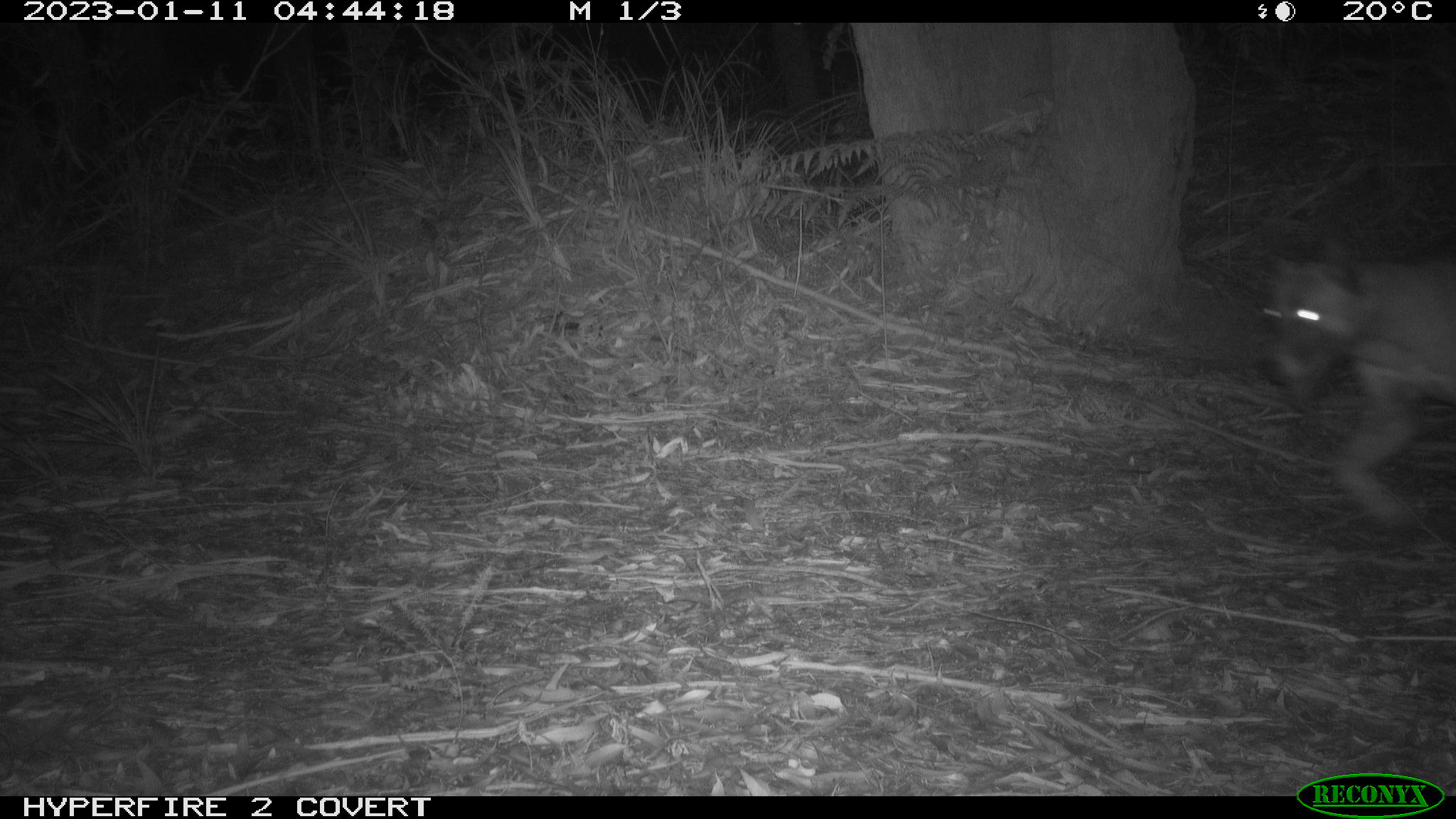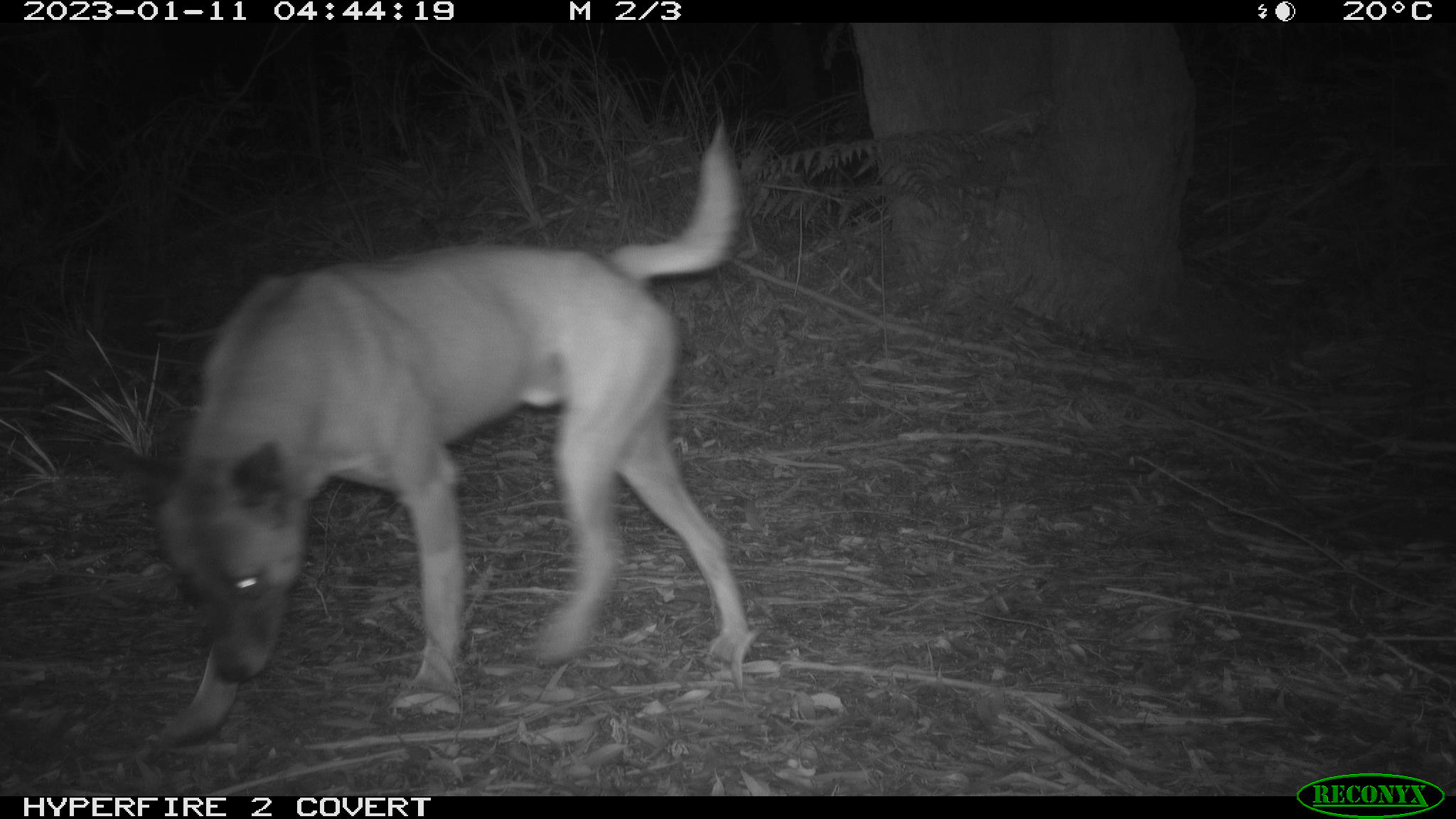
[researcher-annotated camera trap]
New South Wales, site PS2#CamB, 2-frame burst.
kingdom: Animalia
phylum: Chordata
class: Mammalia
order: Carnivora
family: Canidae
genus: Canis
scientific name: Canis familiaris dingo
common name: dingo